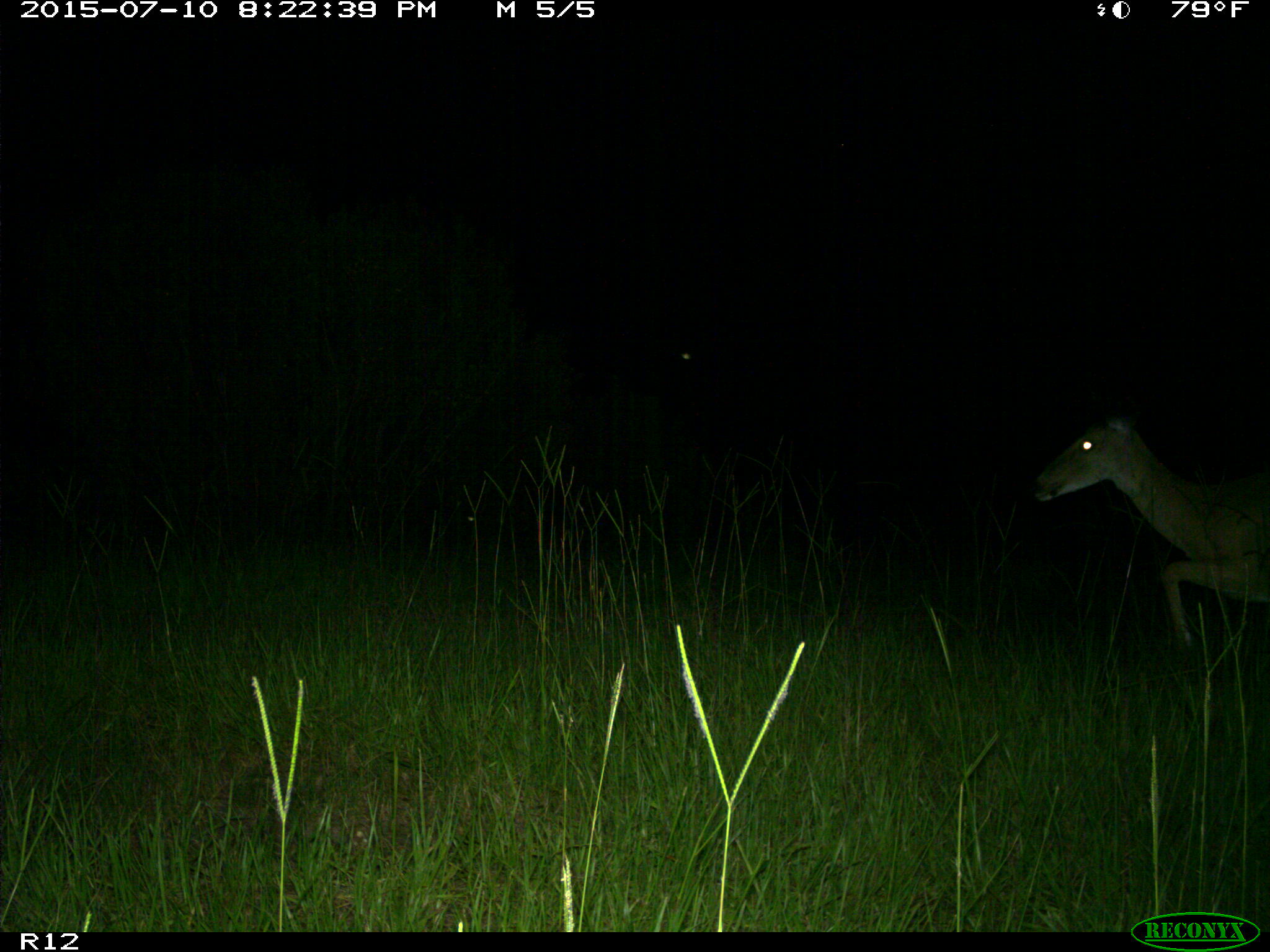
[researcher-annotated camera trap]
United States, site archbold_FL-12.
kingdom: Animalia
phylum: Chordata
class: Mammalia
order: Artiodactyla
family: Cervidae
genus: Odocoileus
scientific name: Odocoileus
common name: deer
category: unidentified deer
Unidentified deer (deer) (Odocoileus).